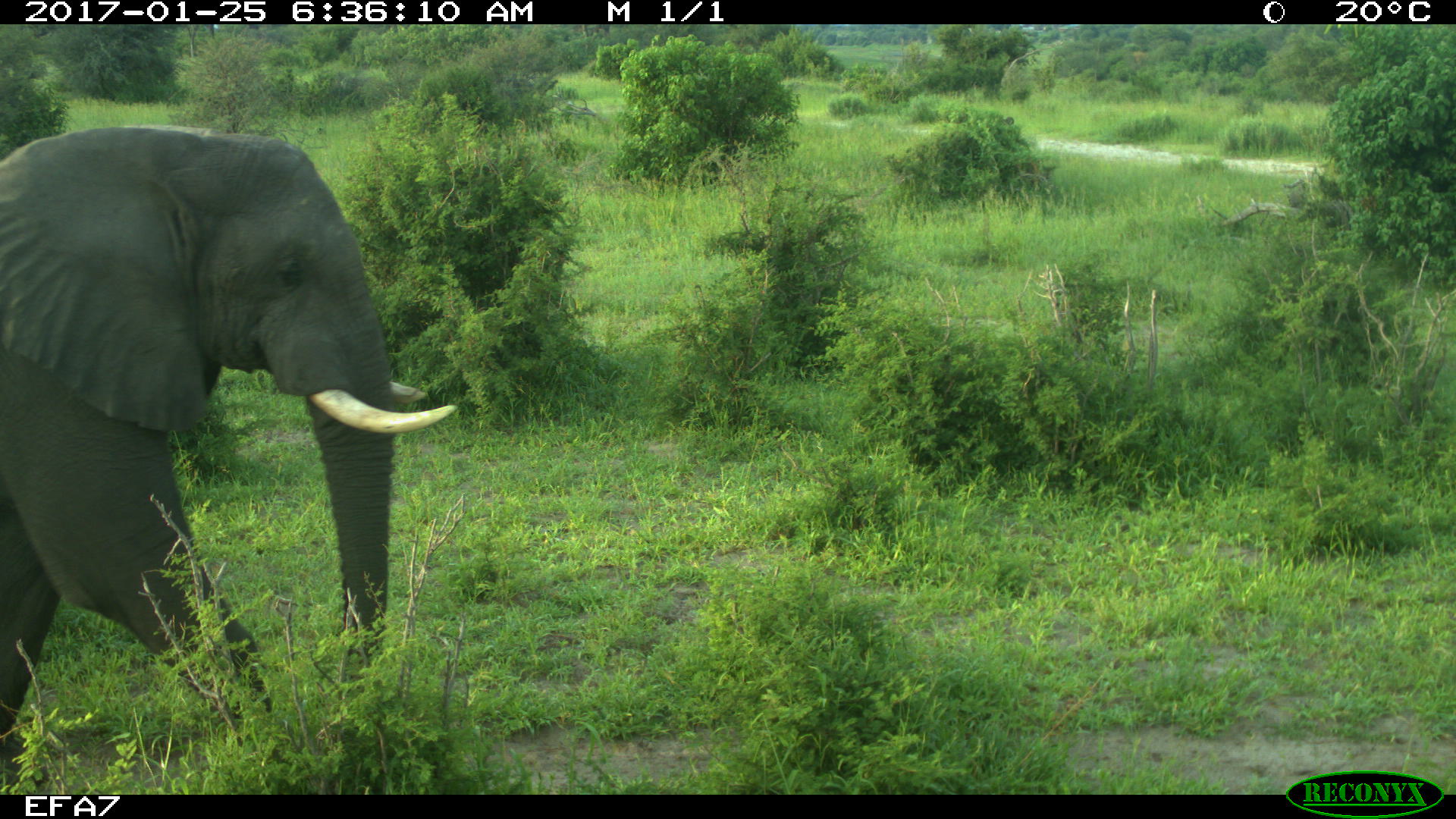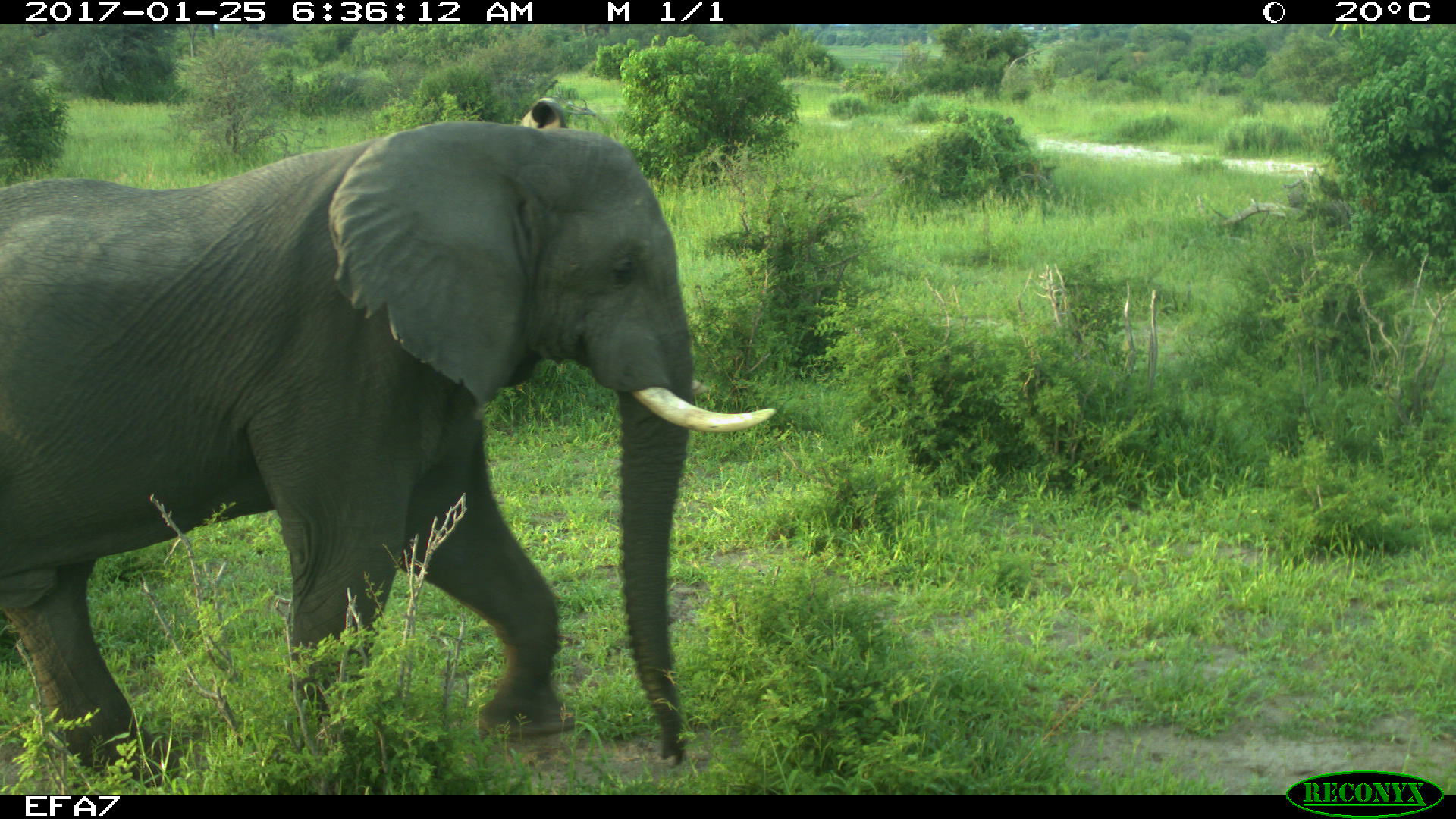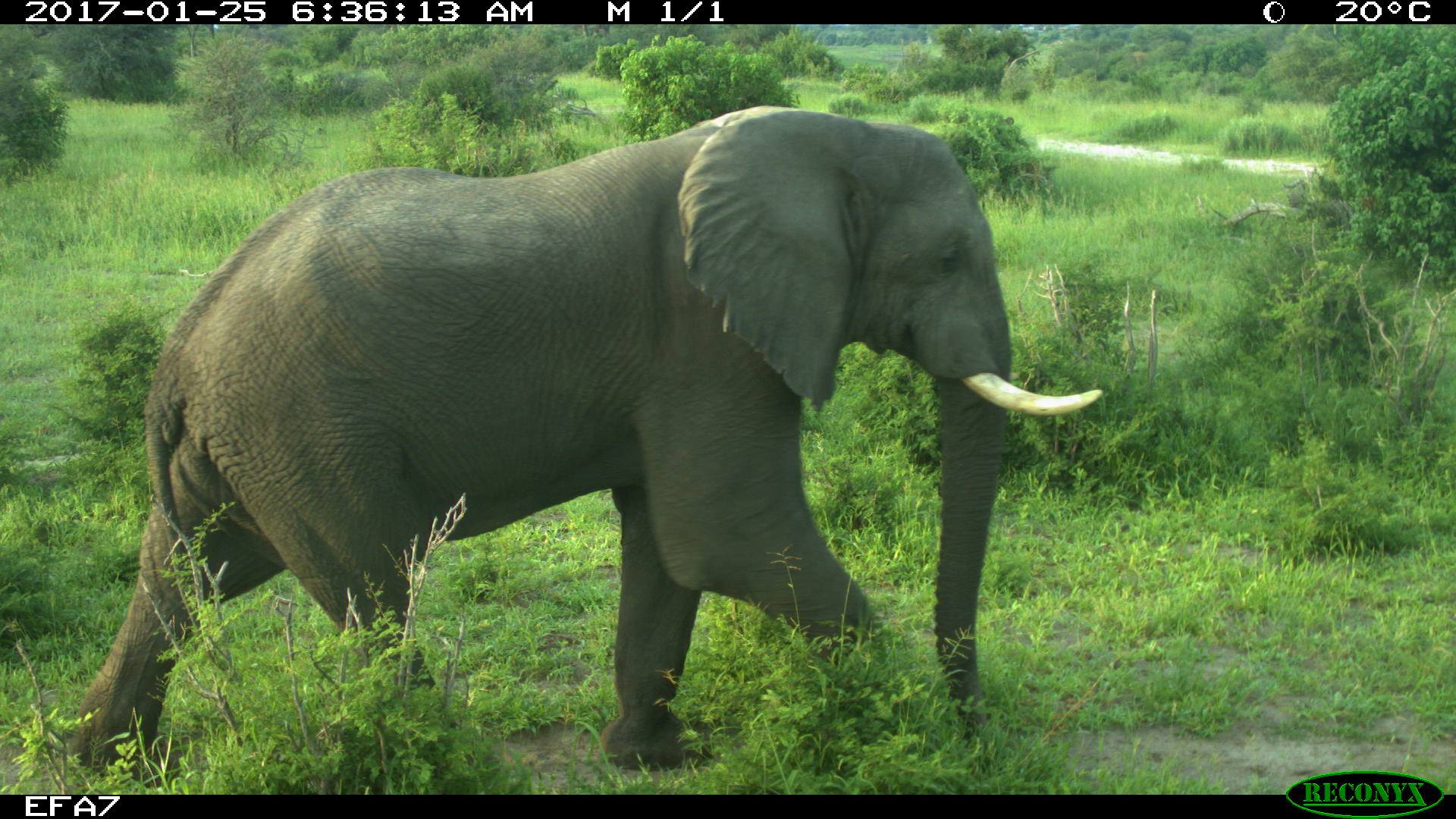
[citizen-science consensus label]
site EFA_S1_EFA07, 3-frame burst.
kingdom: Animalia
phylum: Chordata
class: Mammalia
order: Proboscidea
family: Elephantidae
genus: Loxodonta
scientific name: Loxodonta africana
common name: african bush elephant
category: elephant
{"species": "elephant (african bush elephant) (Loxodonta africana)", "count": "1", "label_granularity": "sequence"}